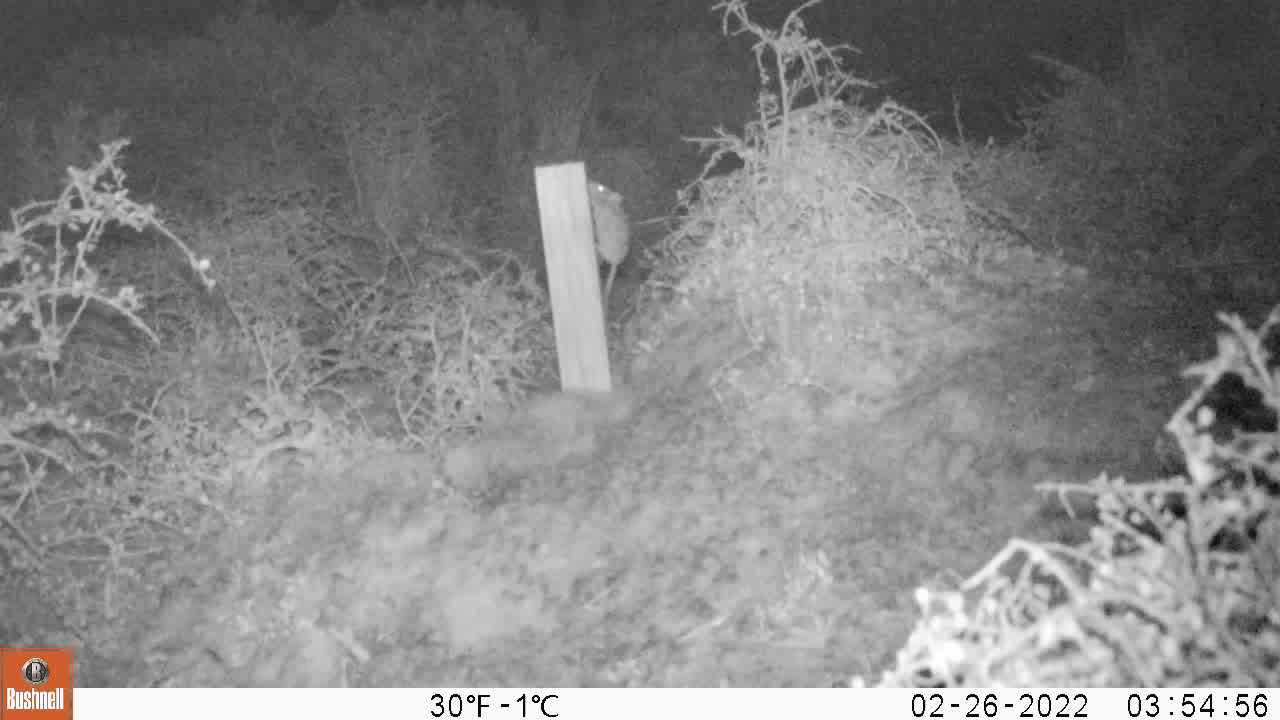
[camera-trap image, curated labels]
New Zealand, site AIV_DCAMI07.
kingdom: Animalia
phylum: Chordata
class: Mammalia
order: Rodentia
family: Muridae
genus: Mus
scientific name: Mus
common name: mouse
Mouse (Mus).